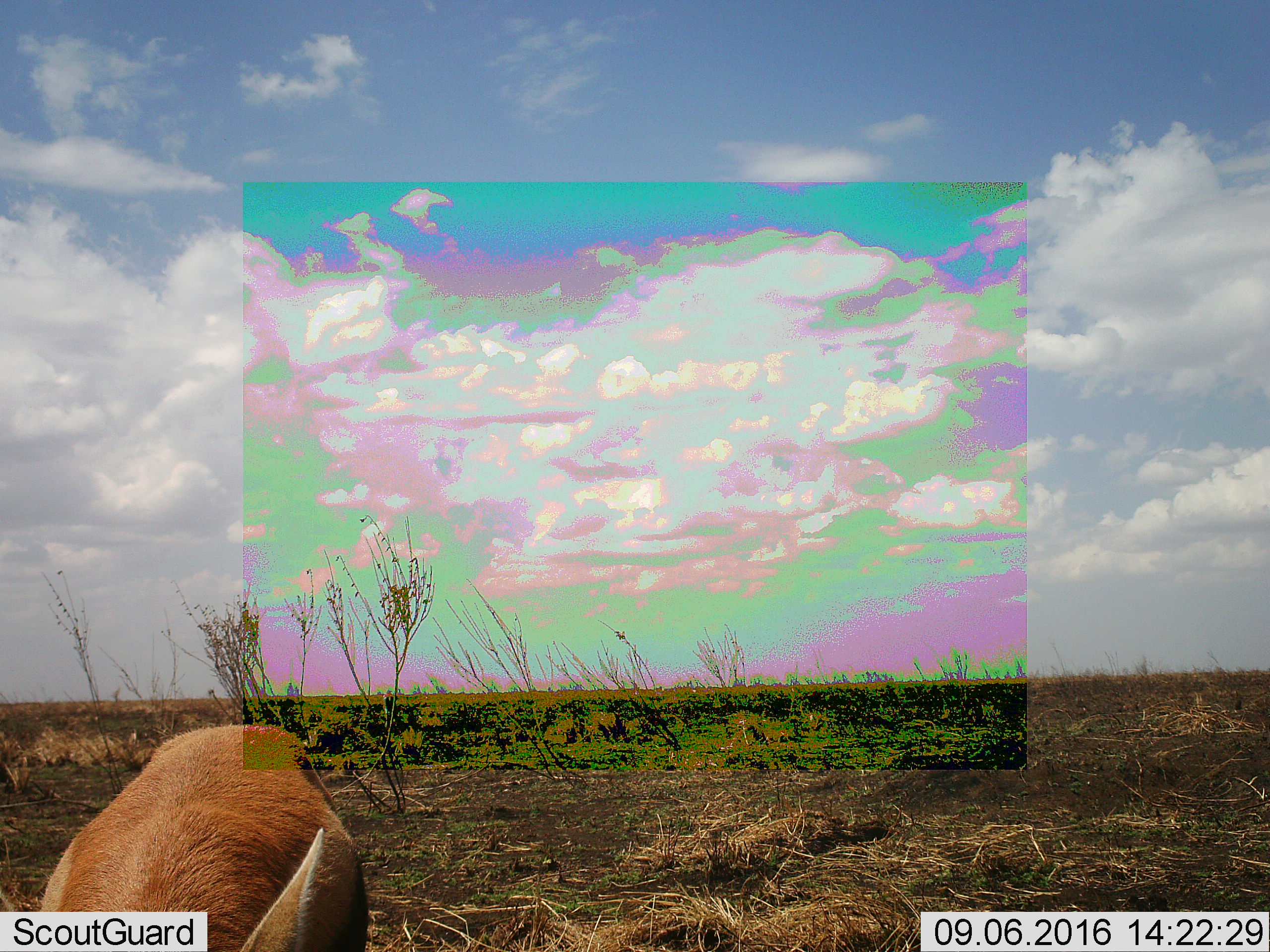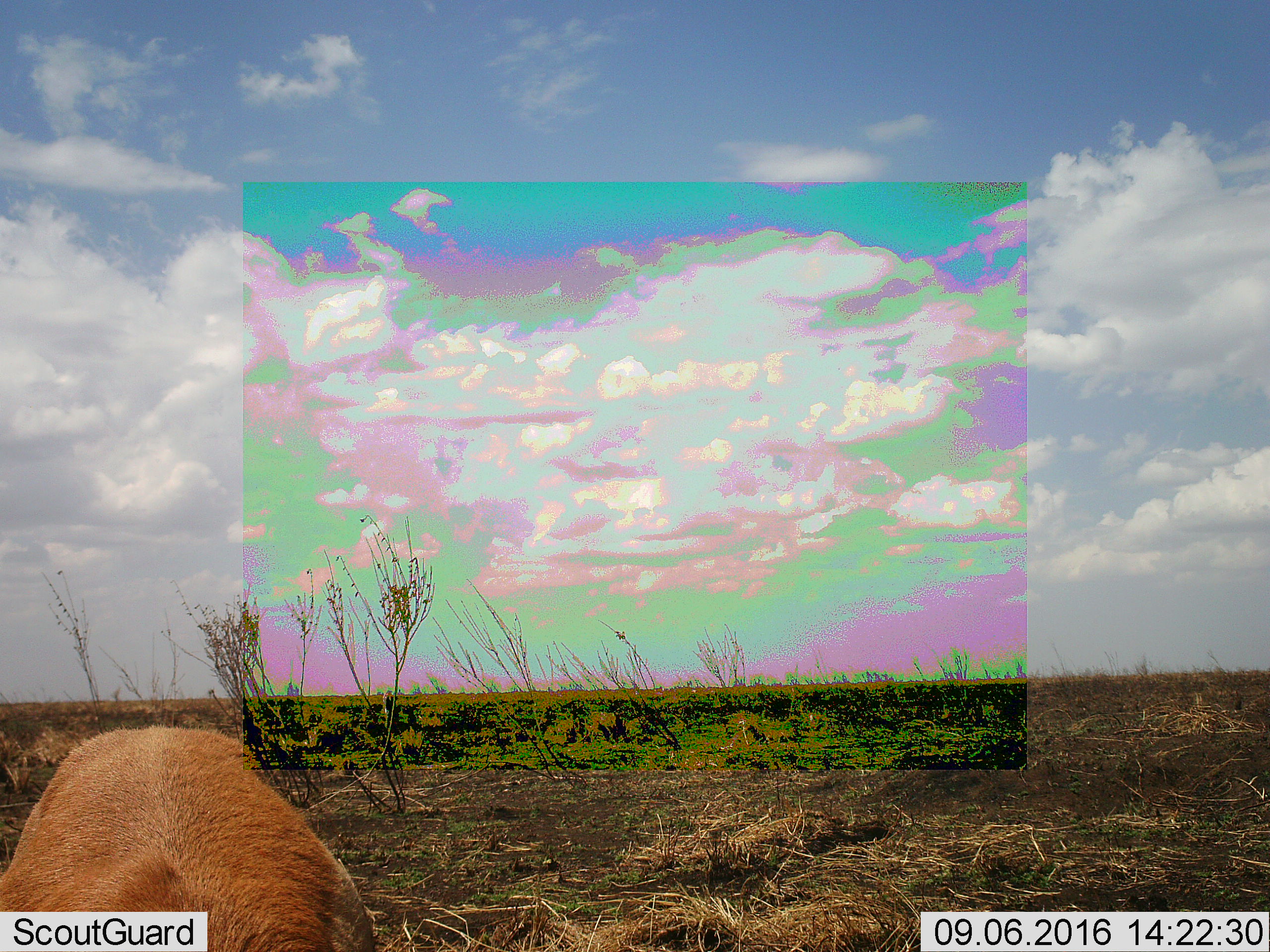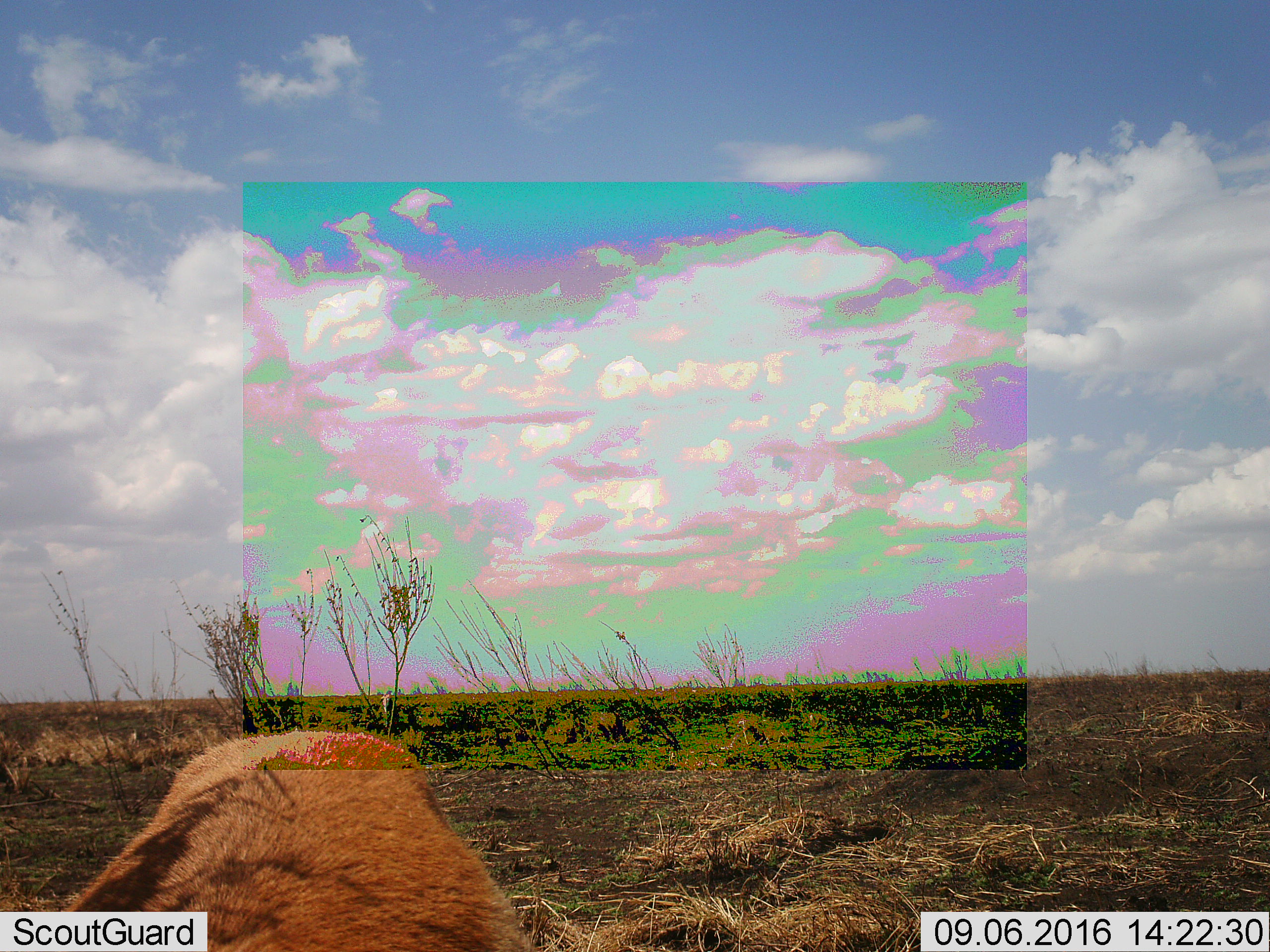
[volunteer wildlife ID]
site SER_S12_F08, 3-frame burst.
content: unidentified animal